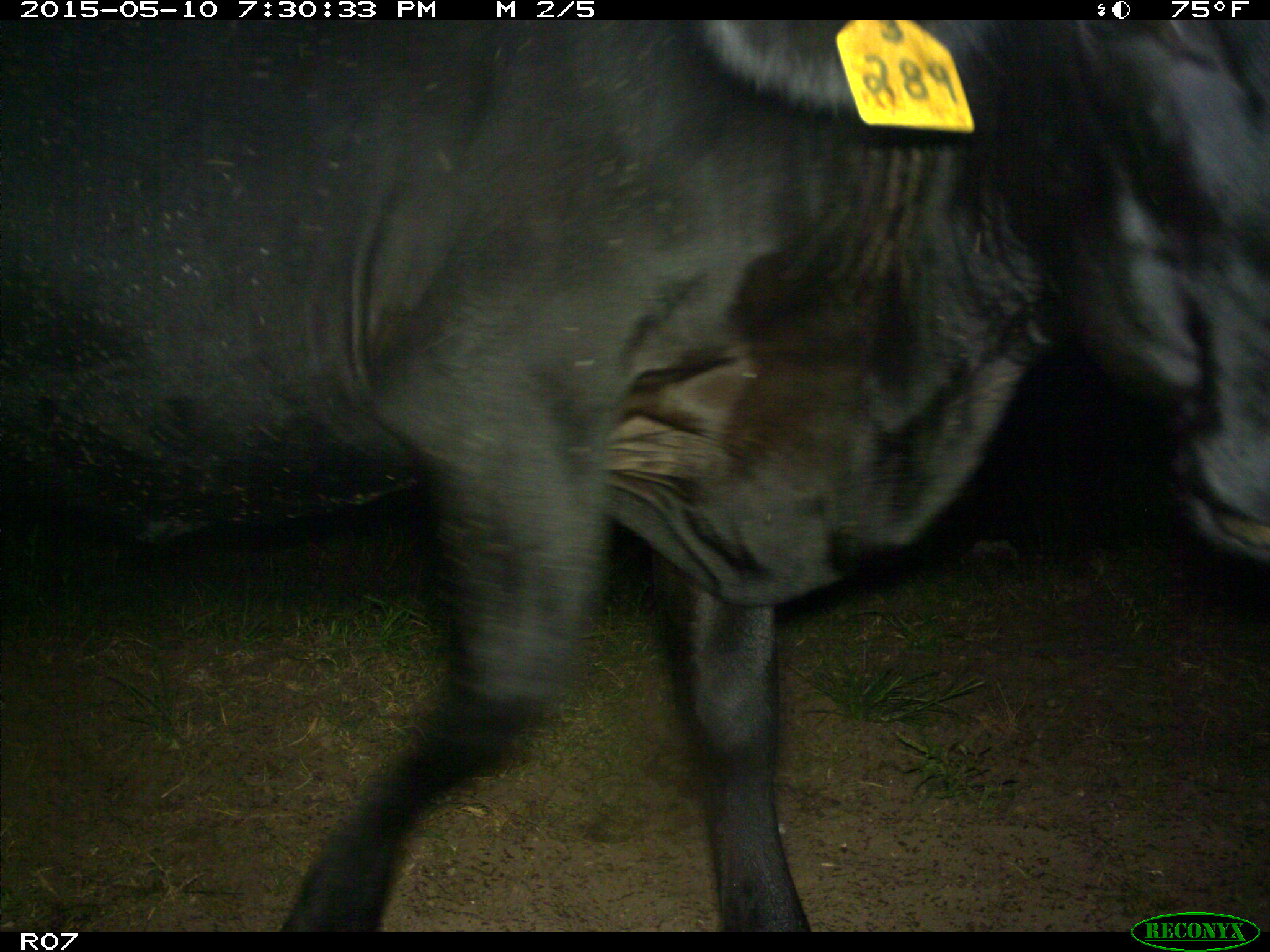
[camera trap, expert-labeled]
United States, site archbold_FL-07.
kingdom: Animalia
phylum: Chordata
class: Mammalia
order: Artiodactyla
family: Bovidae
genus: Bos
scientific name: Bos taurus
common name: domestic cow